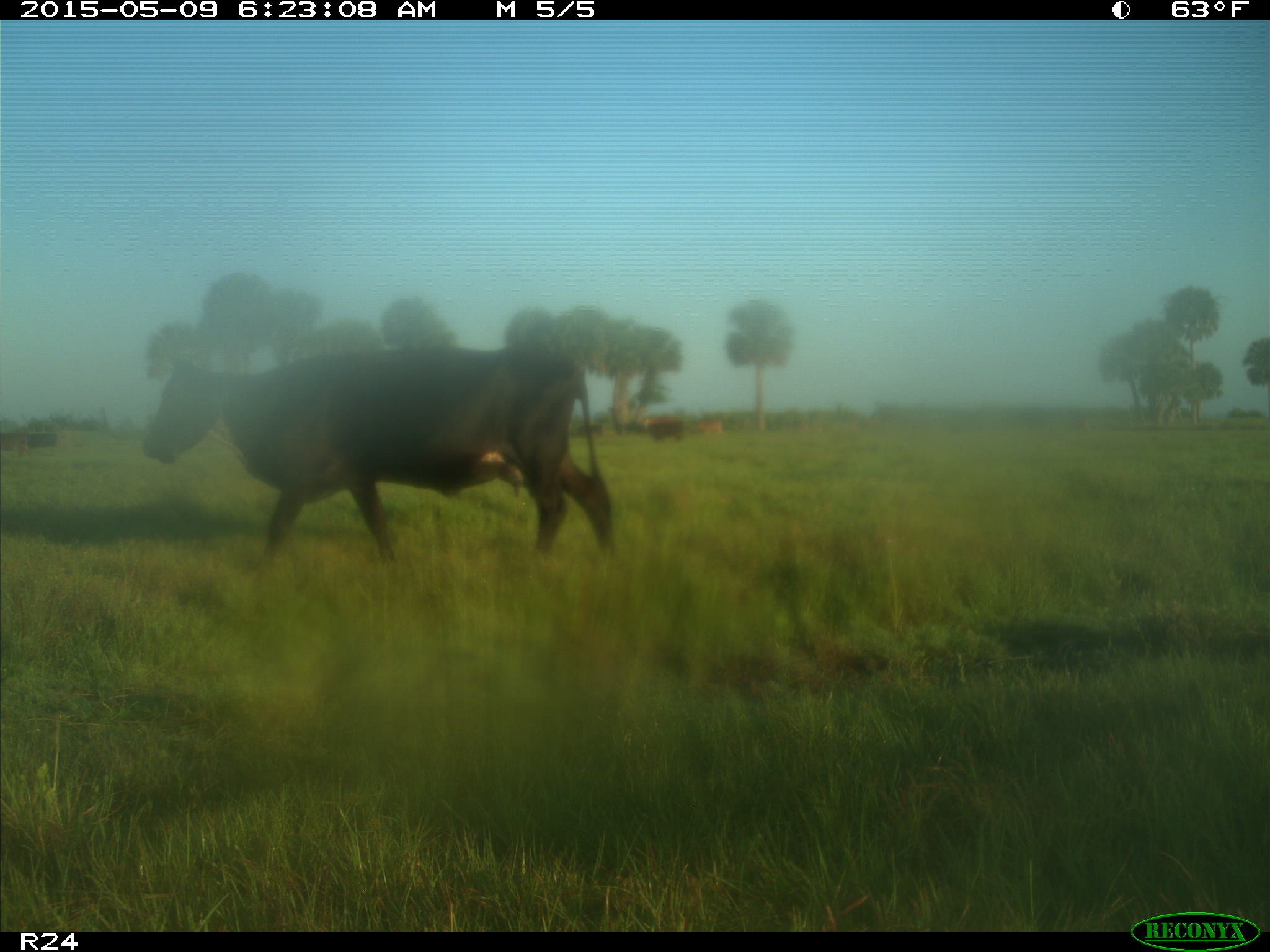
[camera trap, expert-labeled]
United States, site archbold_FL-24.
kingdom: Animalia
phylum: Chordata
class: Mammalia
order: Artiodactyla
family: Bovidae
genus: Bos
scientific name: Bos taurus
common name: domestic cow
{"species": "Bos taurus (domestic cow)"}